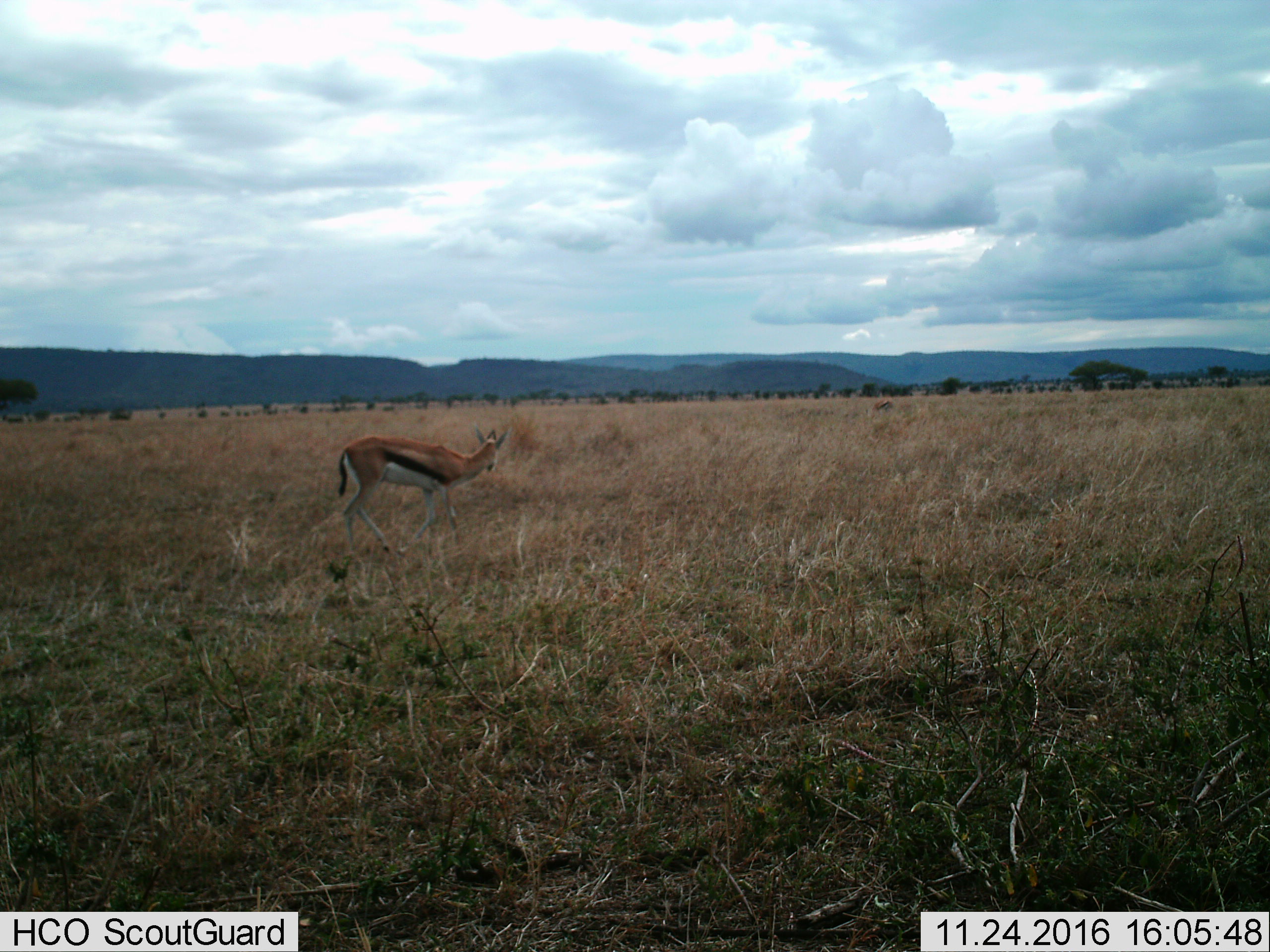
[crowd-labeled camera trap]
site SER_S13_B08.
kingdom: Animalia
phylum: Chordata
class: Mammalia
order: Artiodactyla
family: Bovidae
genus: Eudorcas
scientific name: Eudorcas thomsonii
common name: thomson's gazelle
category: gazellethomsons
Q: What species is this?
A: Gazellethomsons (thomson's gazelle) (Eudorcas thomsonii).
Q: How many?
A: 1.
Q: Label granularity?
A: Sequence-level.